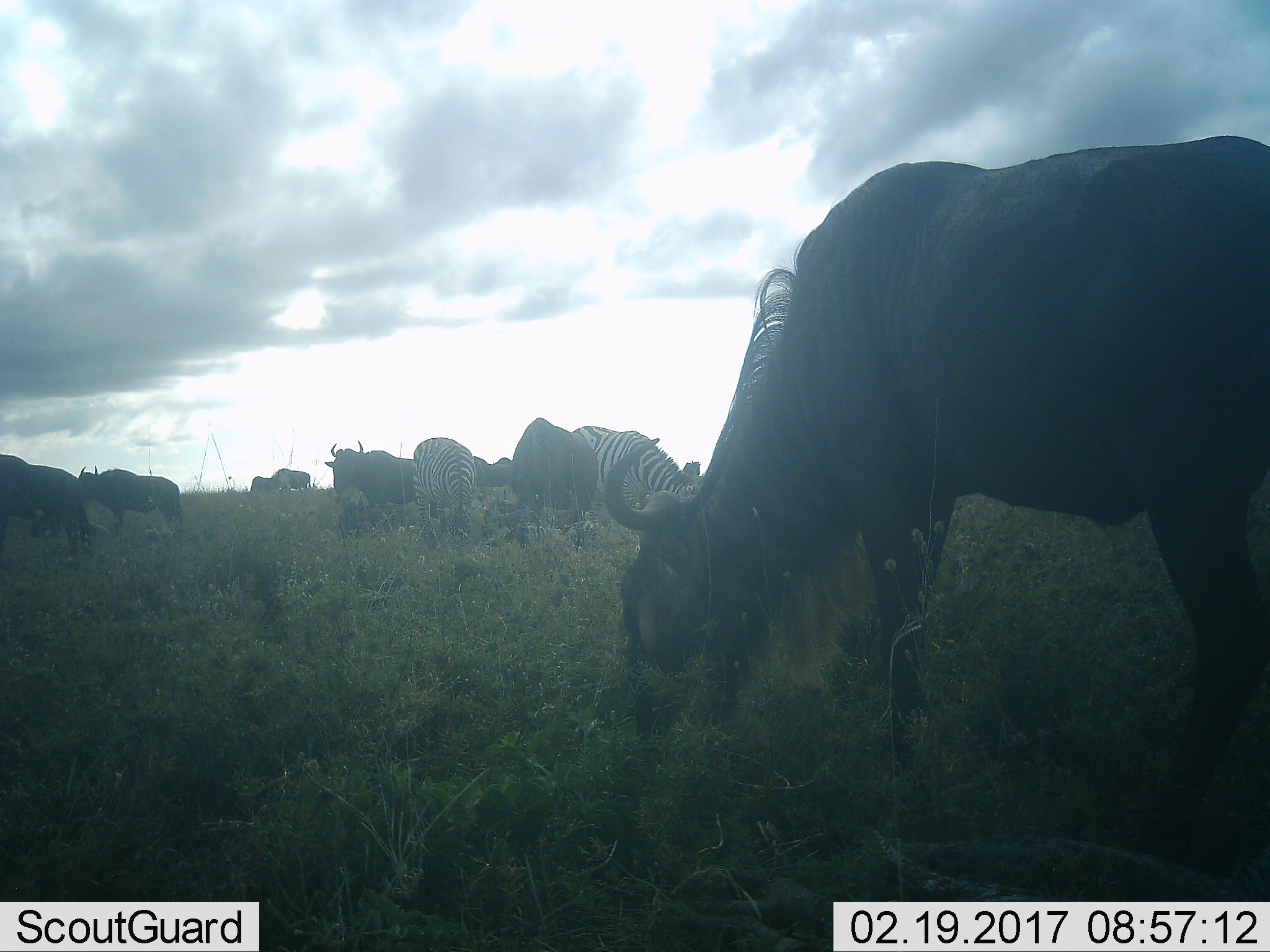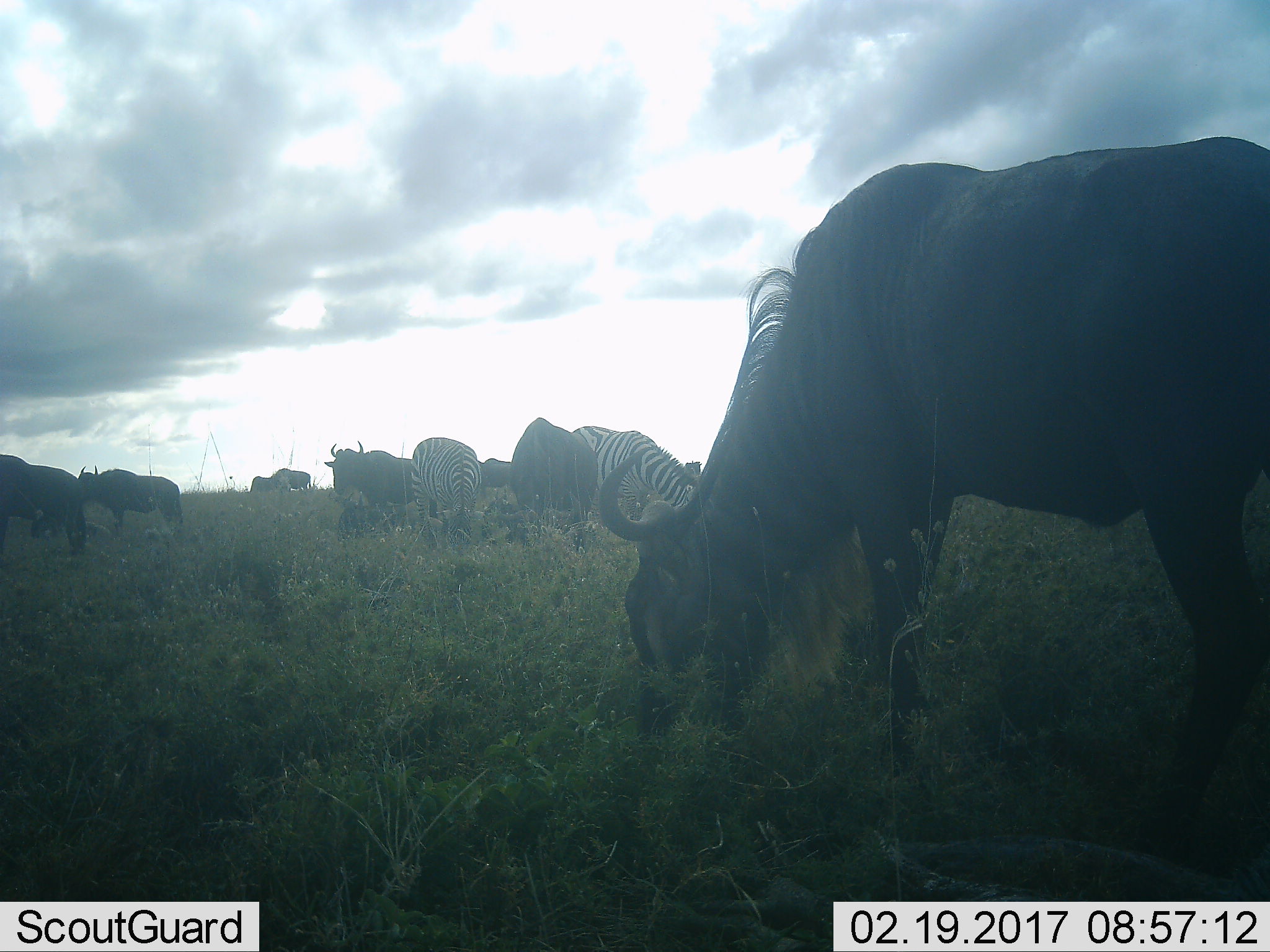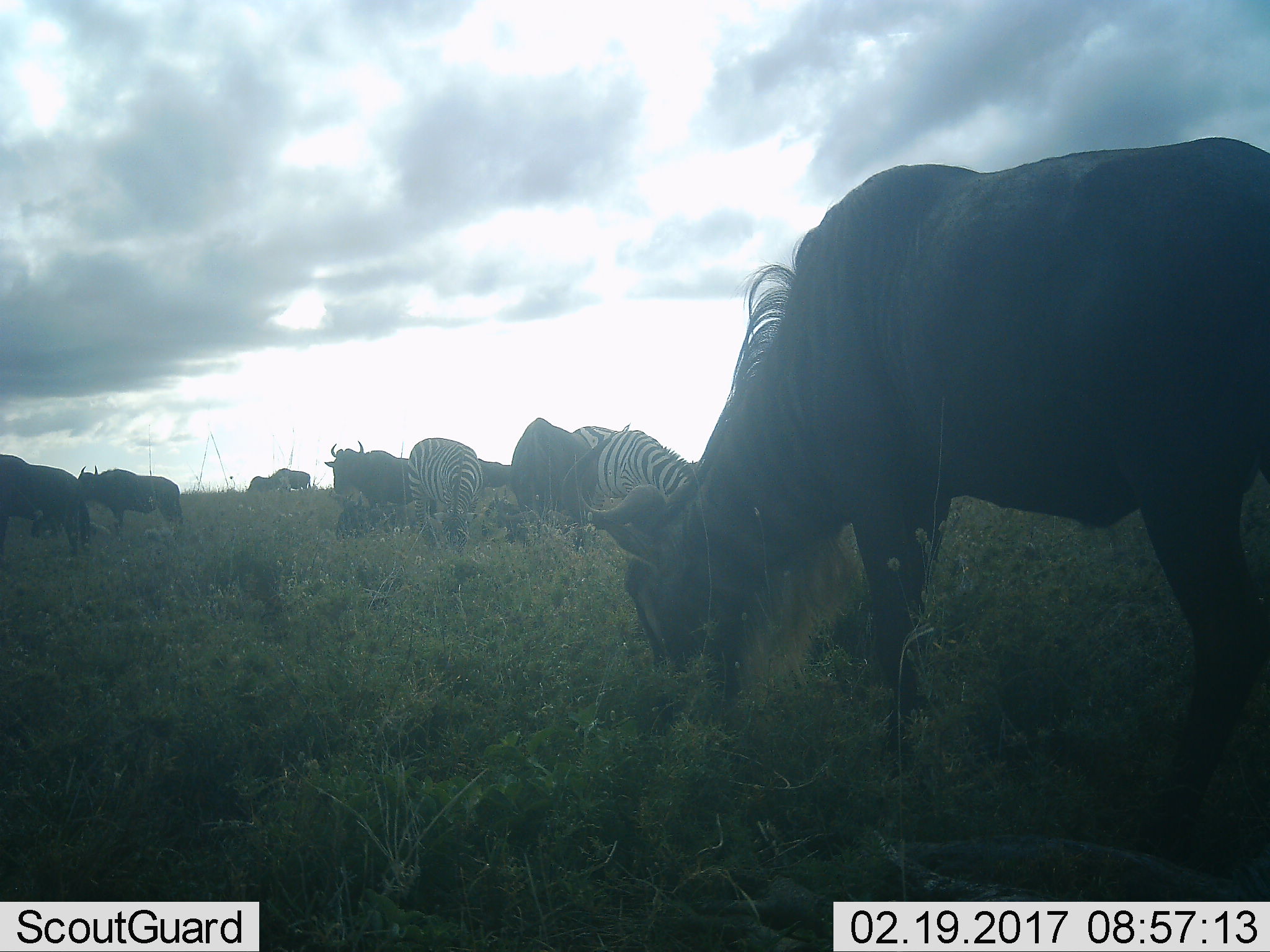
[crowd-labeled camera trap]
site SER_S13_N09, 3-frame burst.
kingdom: Animalia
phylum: Chordata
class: Mammalia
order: Artiodactyla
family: Bovidae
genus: Connochaetes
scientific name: Connochaetes taurinus taurinus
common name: blue wildebeest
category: wildebeestblue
Wildebeestblue (blue wildebeest) (Connochaetes taurinus taurinus), count 7. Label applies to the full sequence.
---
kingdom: Animalia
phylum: Chordata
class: Mammalia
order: Perissodactyla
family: Equidae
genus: Equus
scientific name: Equus quagga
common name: plains zebra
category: zebraplains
Zebraplains (plains zebra) (Equus quagga), count 2. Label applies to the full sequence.